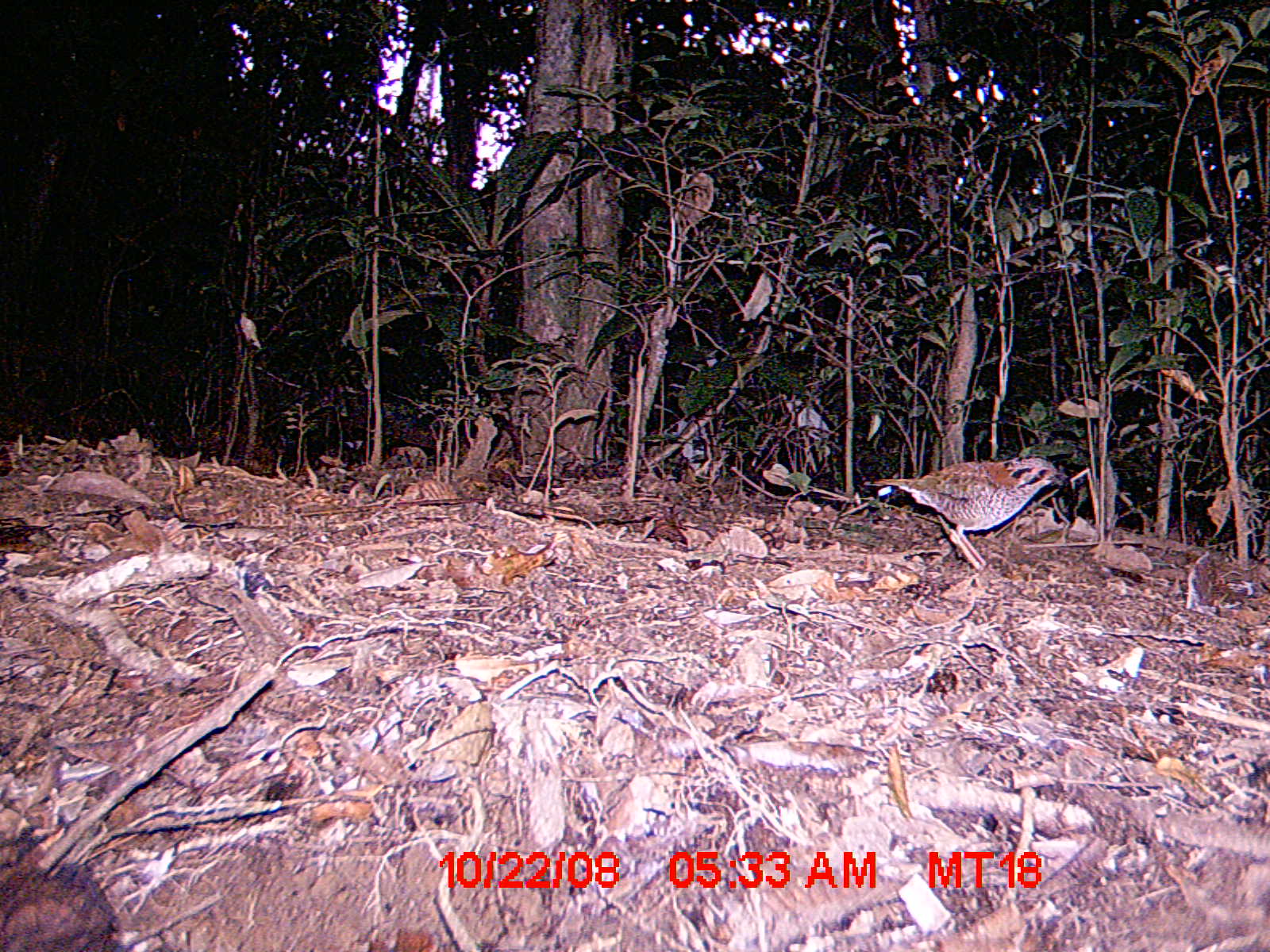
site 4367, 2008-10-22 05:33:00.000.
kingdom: Animalia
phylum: Chordata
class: Aves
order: Coraciiformes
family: Brachypteraciidae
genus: Brachypteracias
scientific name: Brachypteracias squamiger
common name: scaly ground-roller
Brachypteracias squamiger (scaly ground-roller), count 1.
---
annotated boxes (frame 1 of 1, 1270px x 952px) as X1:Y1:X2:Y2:
brachypteracias squamiger: 864:456:1079:570